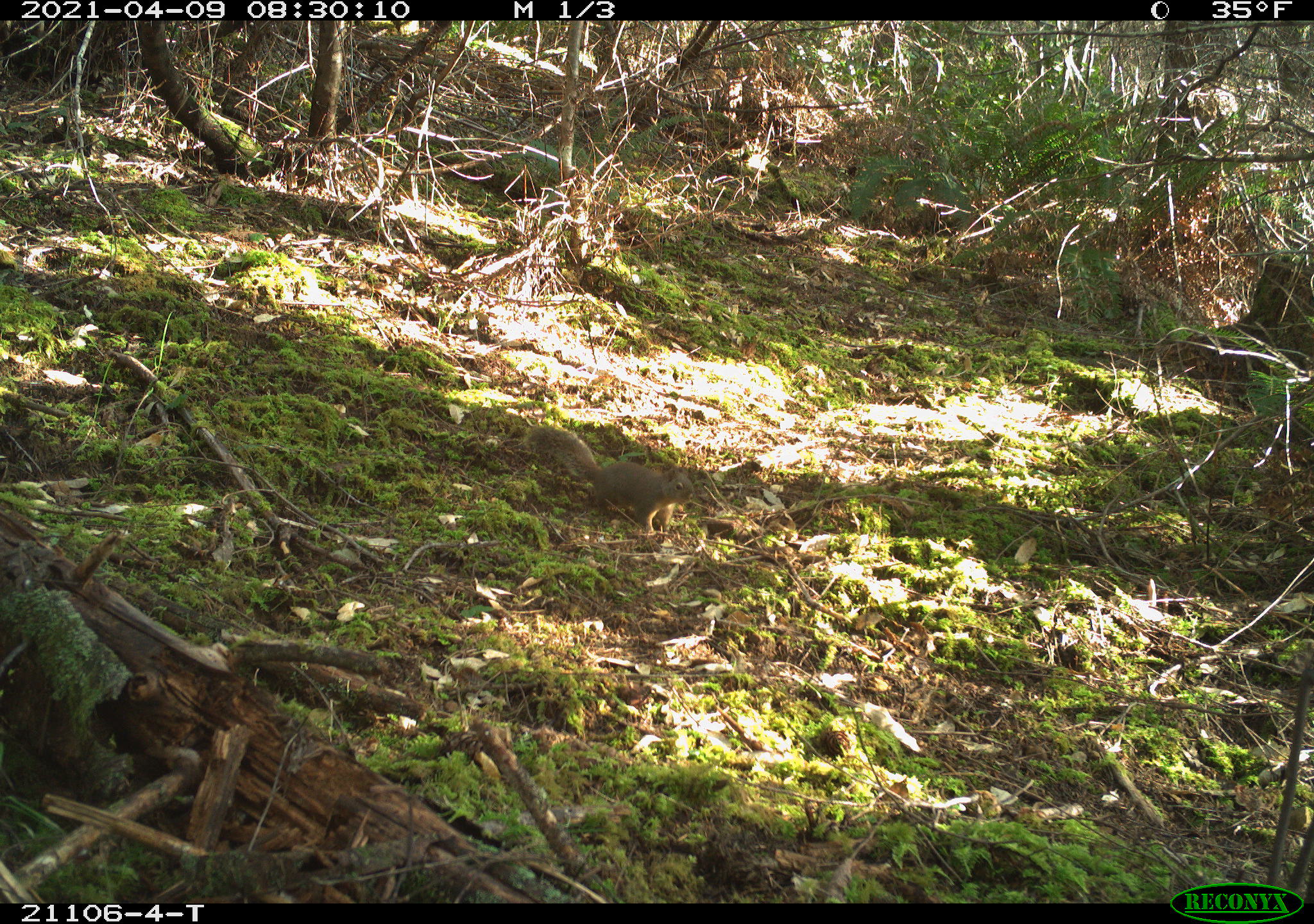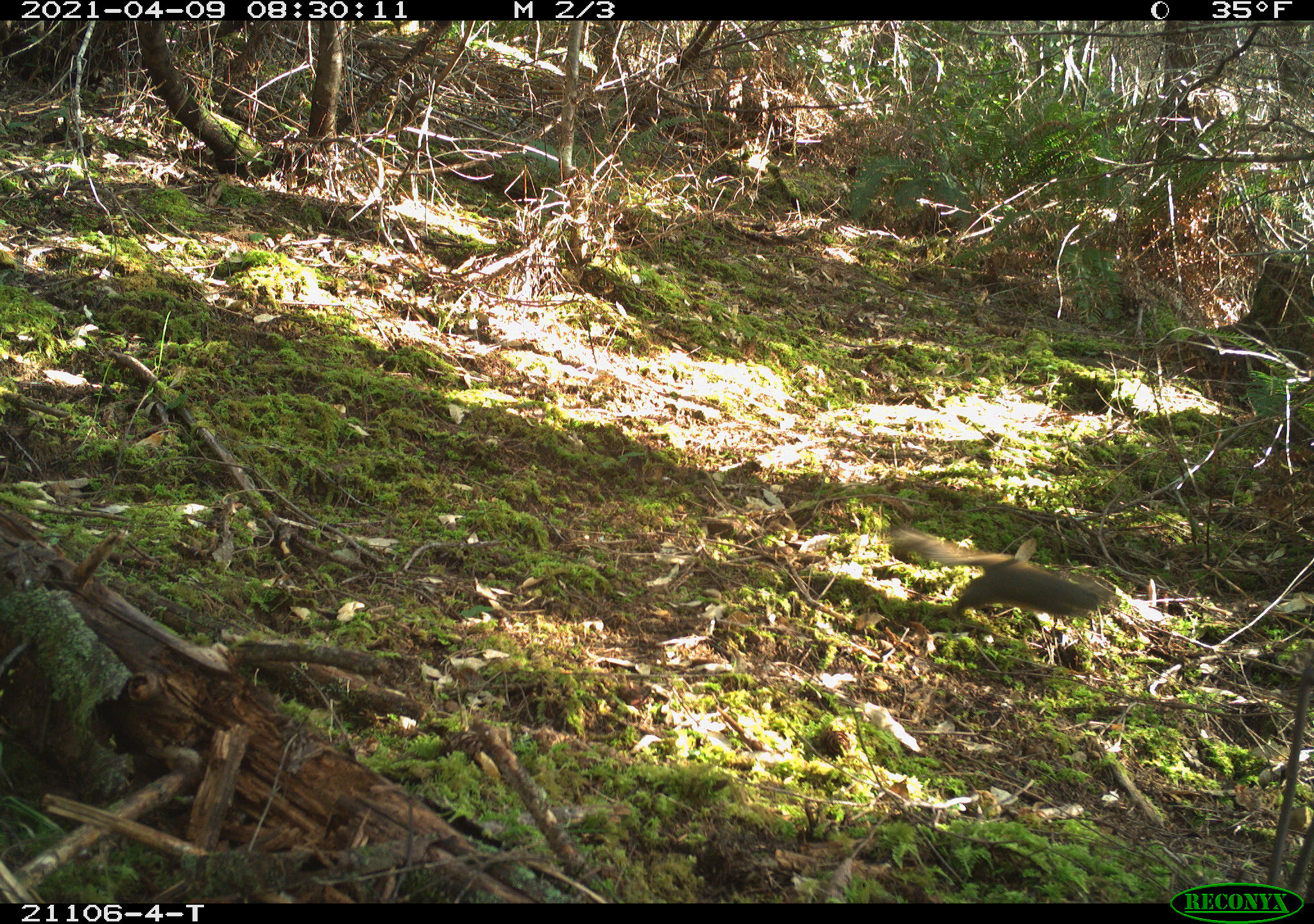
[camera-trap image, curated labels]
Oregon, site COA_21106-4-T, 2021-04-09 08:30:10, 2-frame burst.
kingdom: Animalia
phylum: Chordata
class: Mammalia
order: Rodentia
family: Sciuridae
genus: Tamiasciurus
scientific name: Tamiasciurus douglasii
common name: douglas squirrel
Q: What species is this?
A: Douglas squirrel (Tamiasciurus douglasii).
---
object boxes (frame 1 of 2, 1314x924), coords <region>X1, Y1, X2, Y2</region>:
douglas squirrel: <region>505, 395, 708, 555</region>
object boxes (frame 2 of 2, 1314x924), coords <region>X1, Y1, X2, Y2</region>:
douglas squirrel: <region>878, 507, 1143, 654</region>